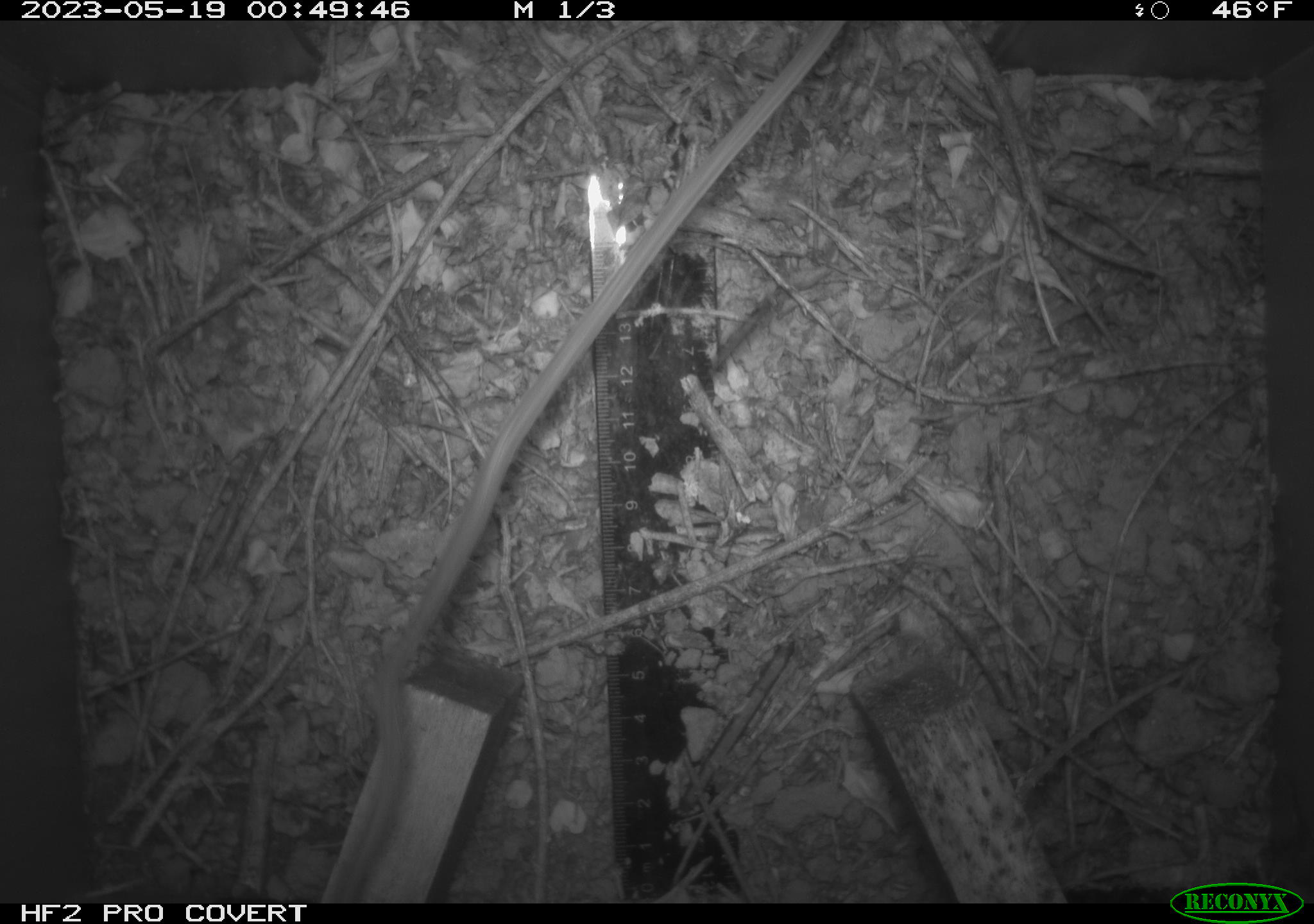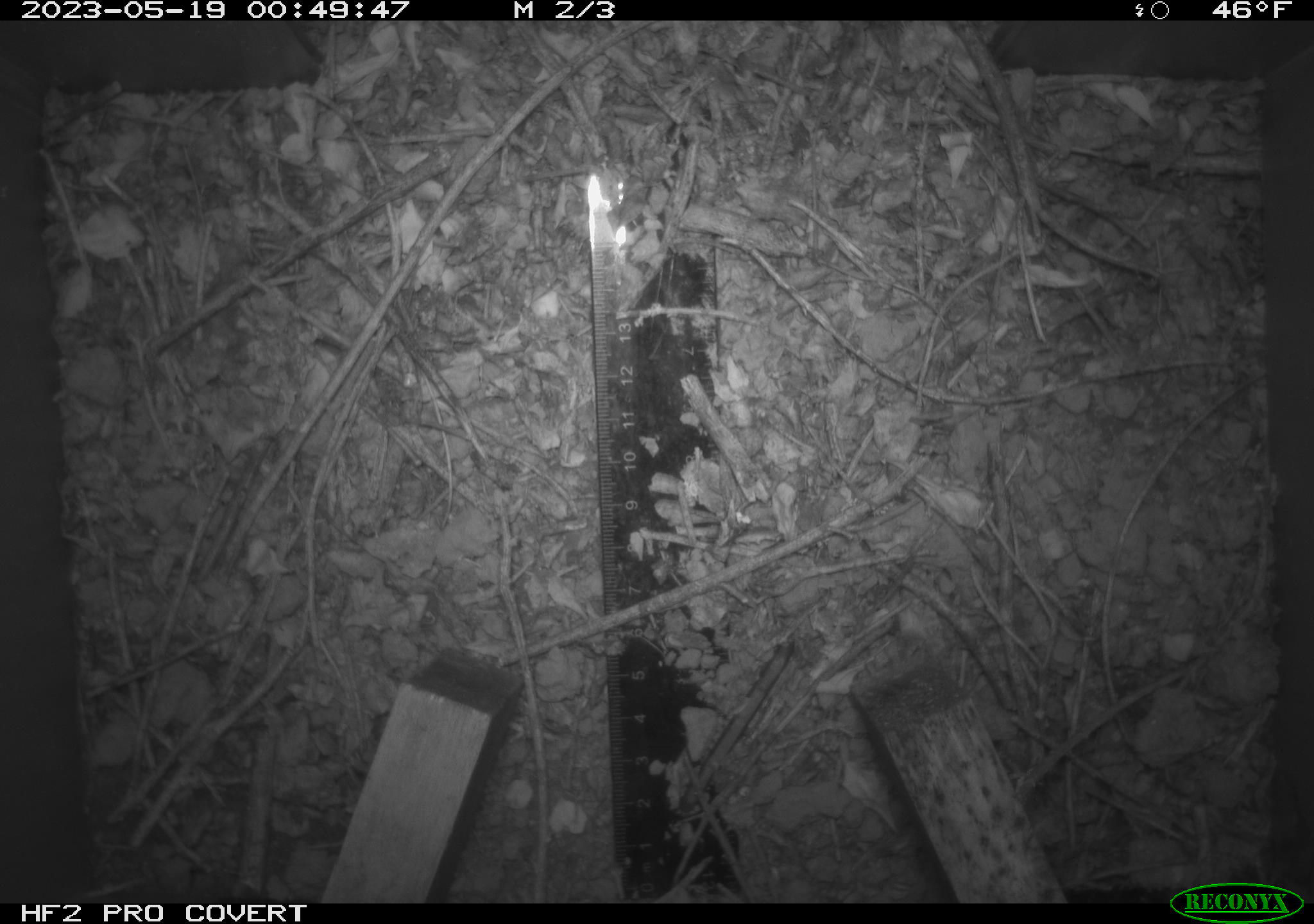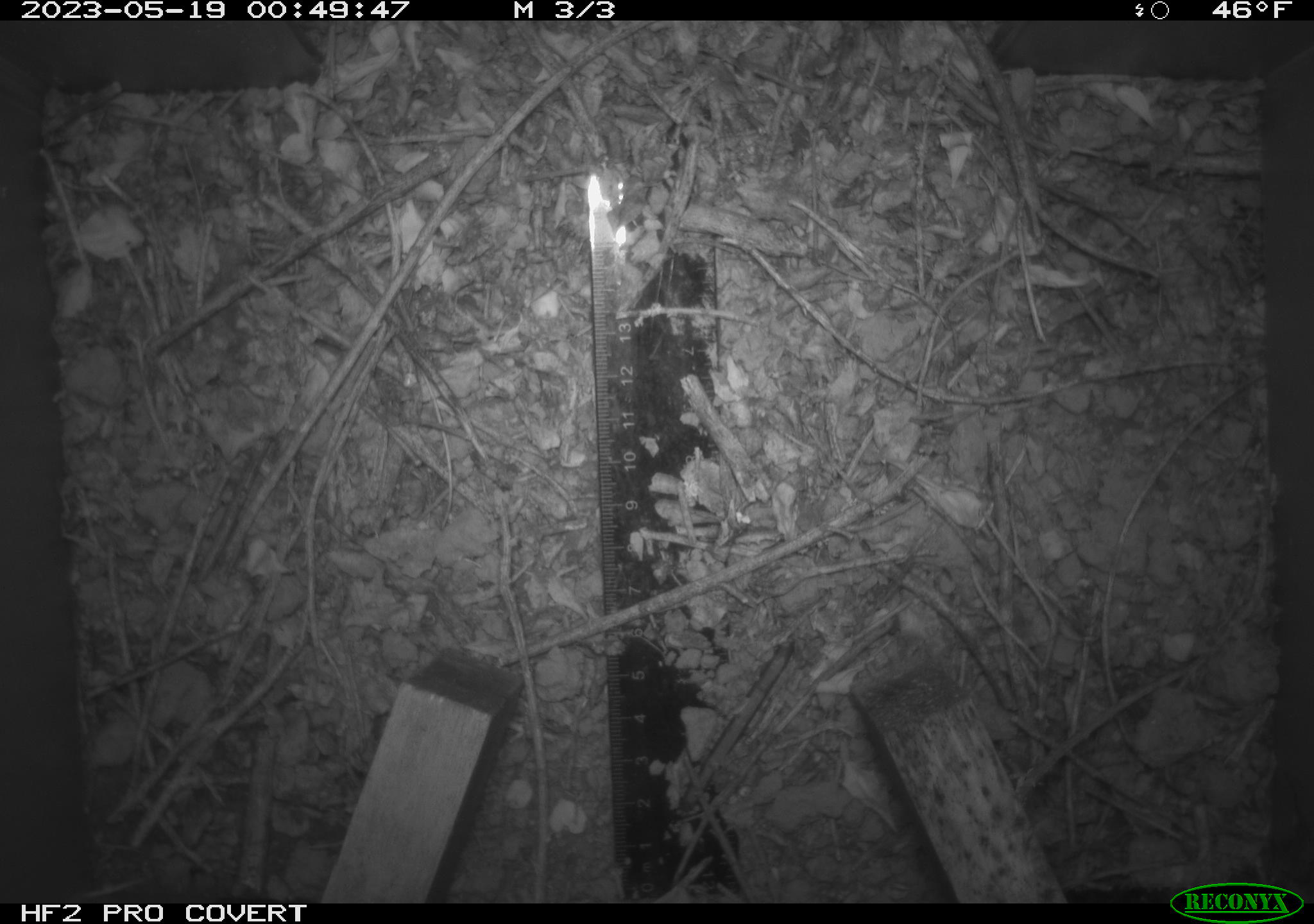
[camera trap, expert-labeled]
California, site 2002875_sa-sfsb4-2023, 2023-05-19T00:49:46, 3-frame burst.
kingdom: Animalia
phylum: Chordata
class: Mammalia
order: Rodentia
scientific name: Rodentia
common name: mouse species